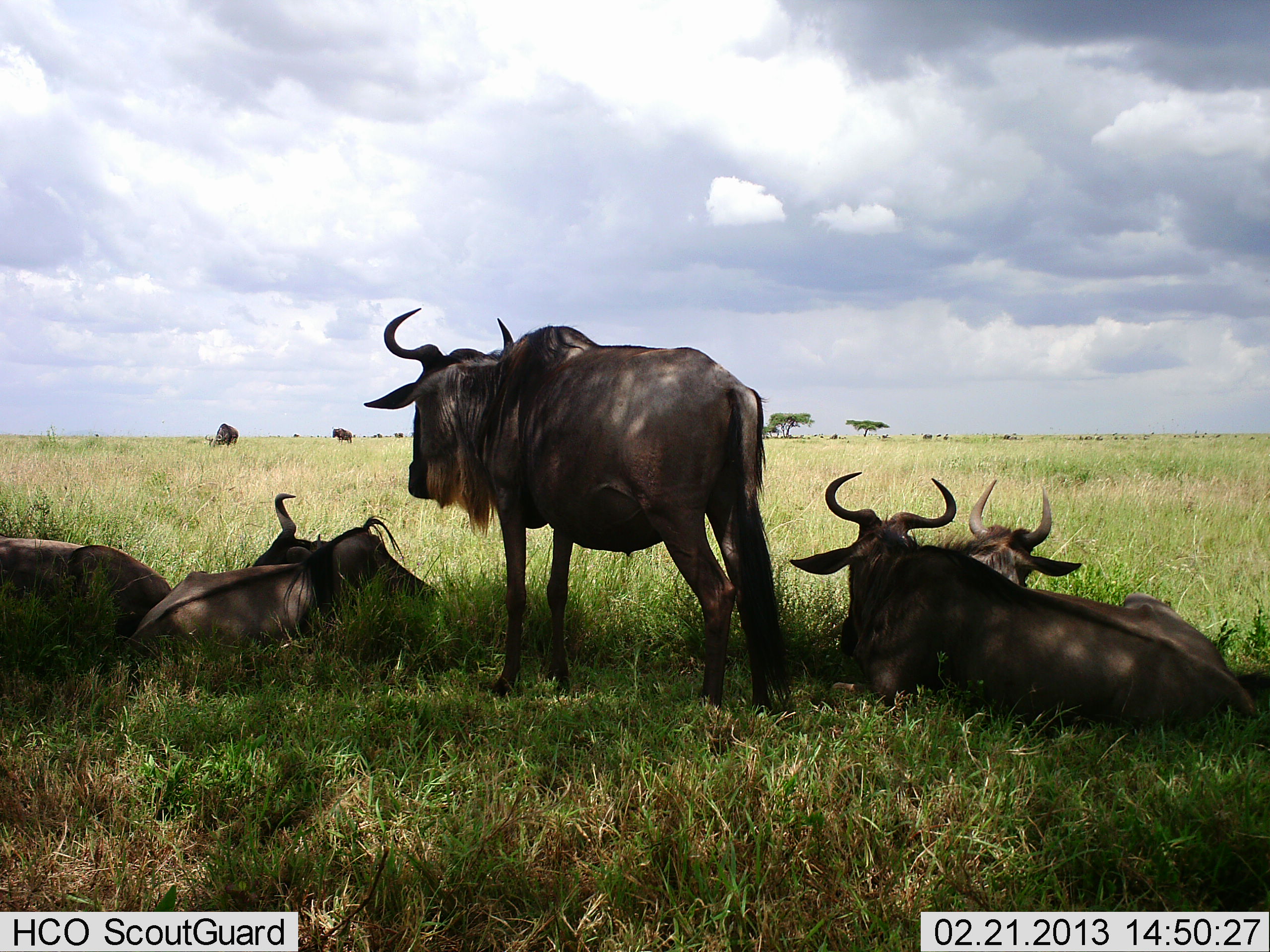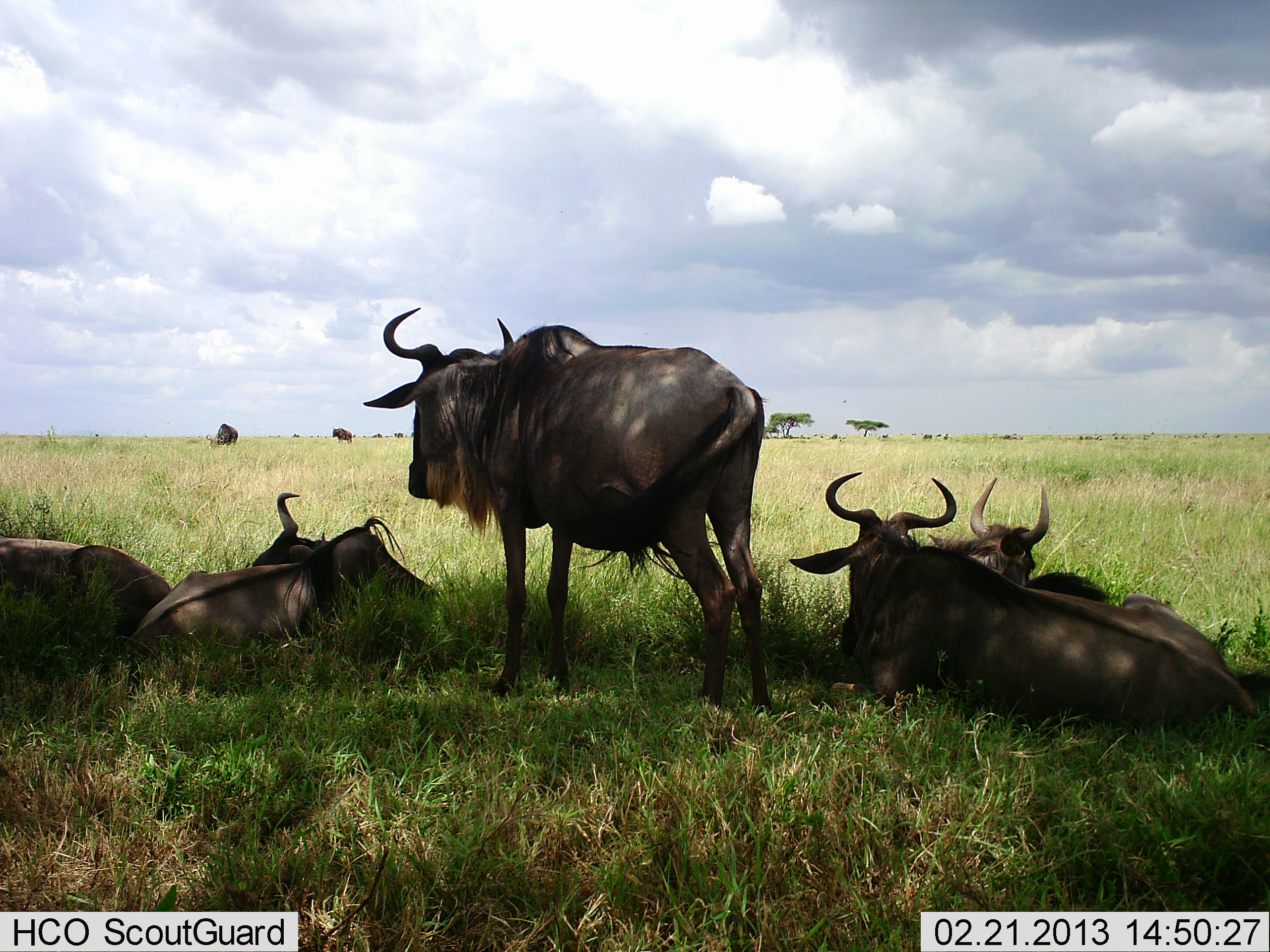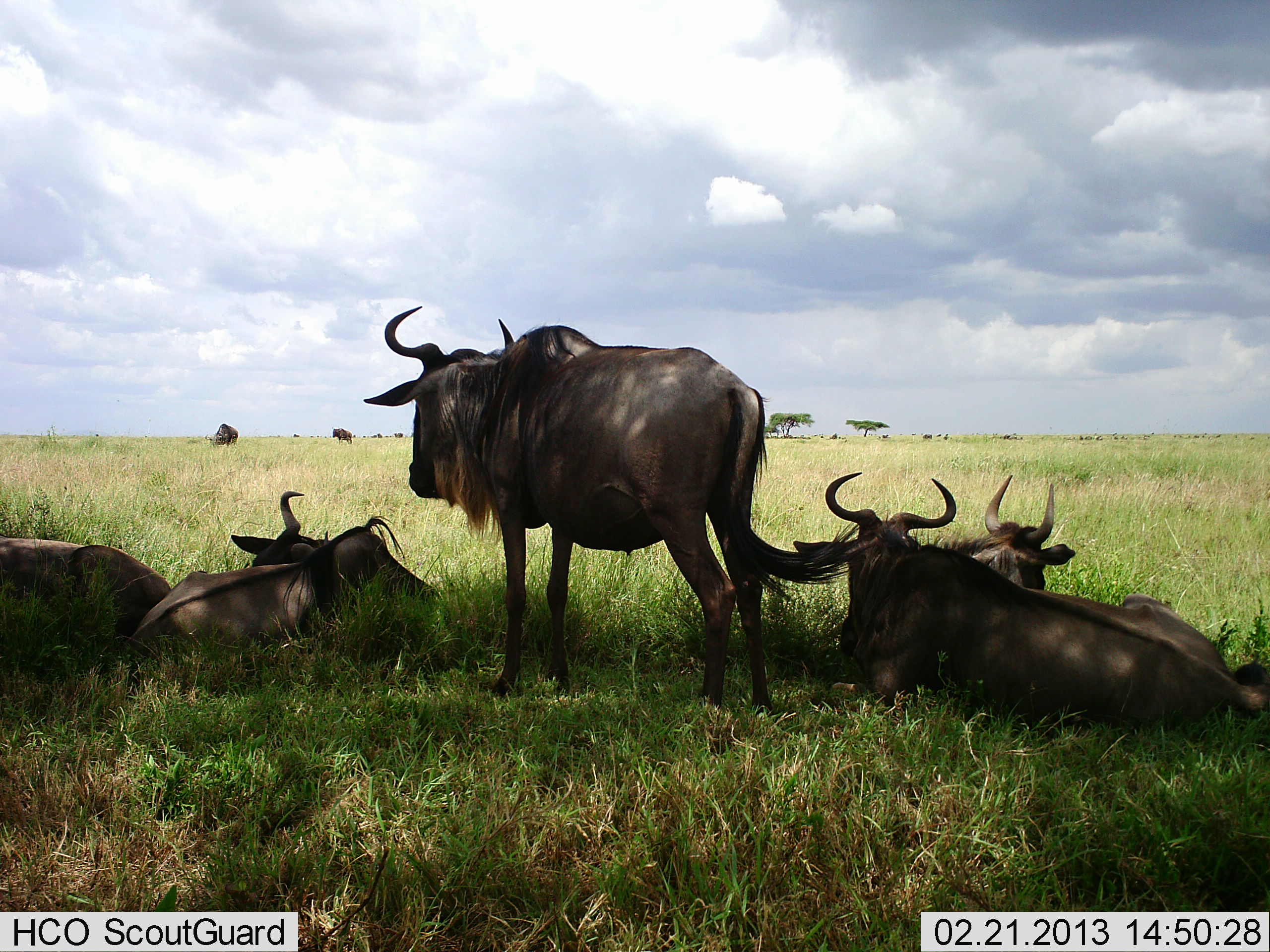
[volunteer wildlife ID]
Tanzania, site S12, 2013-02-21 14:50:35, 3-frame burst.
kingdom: Animalia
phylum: Chordata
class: Mammalia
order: Artiodactyla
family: Bovidae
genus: Connochaetes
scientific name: Connochaetes taurinus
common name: blue wildebeest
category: wildebeest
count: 6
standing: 64%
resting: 100%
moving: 5%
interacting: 0%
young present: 0%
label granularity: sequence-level